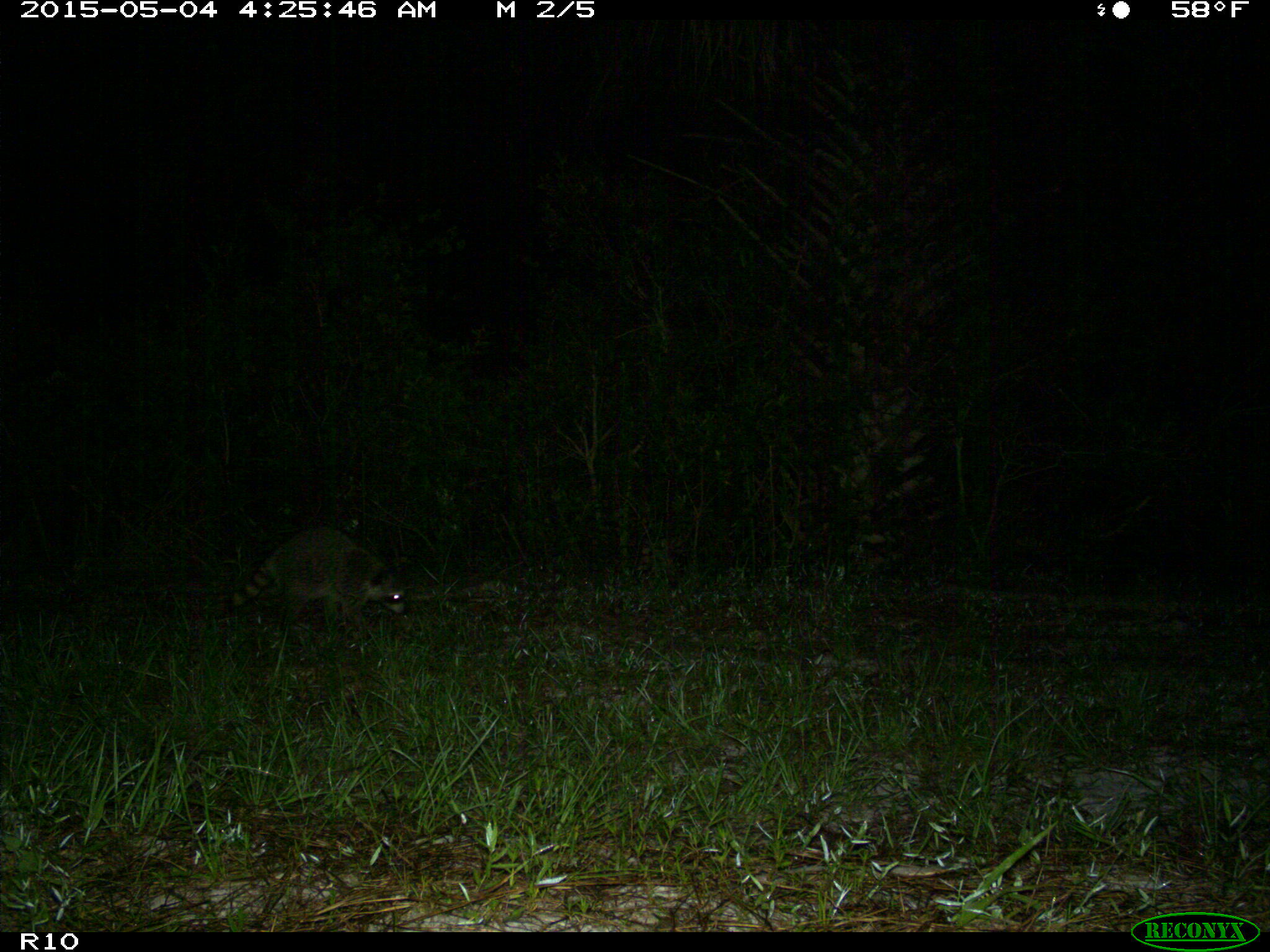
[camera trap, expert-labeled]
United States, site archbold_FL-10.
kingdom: Animalia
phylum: Chordata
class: Mammalia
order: Carnivora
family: Procyonidae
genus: Procyon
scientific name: Procyon lotor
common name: common raccoon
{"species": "Procyon lotor (common raccoon)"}